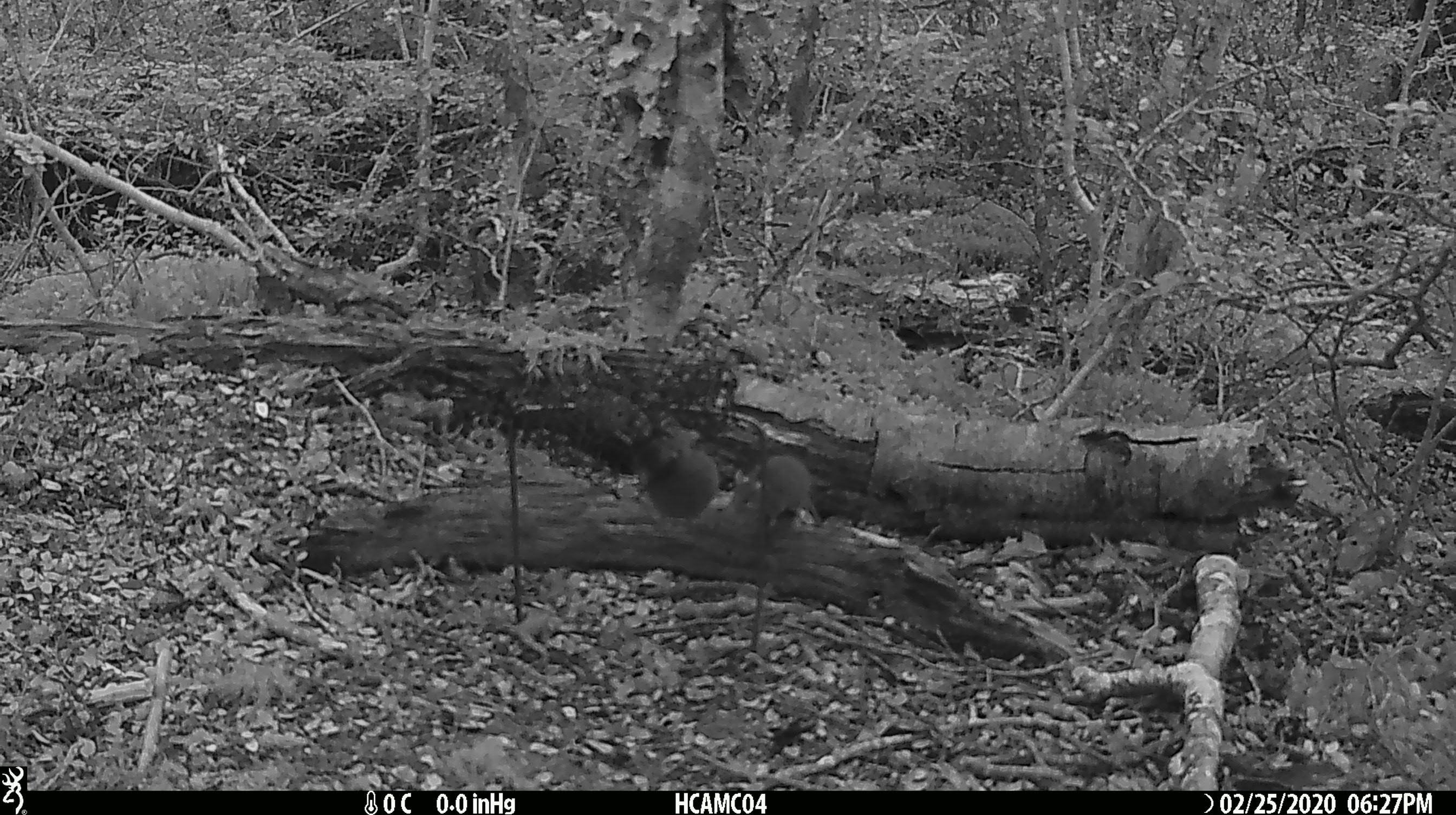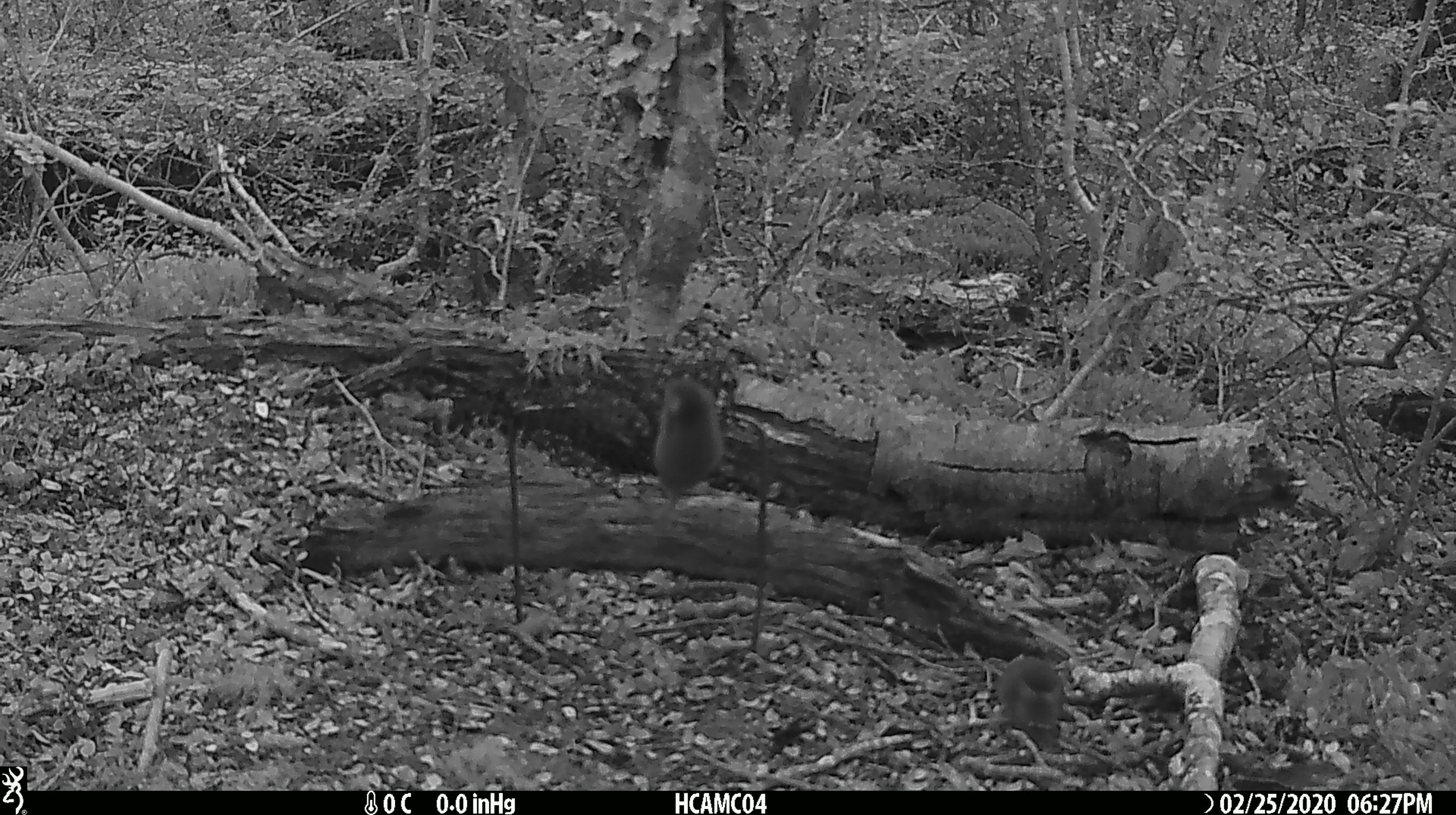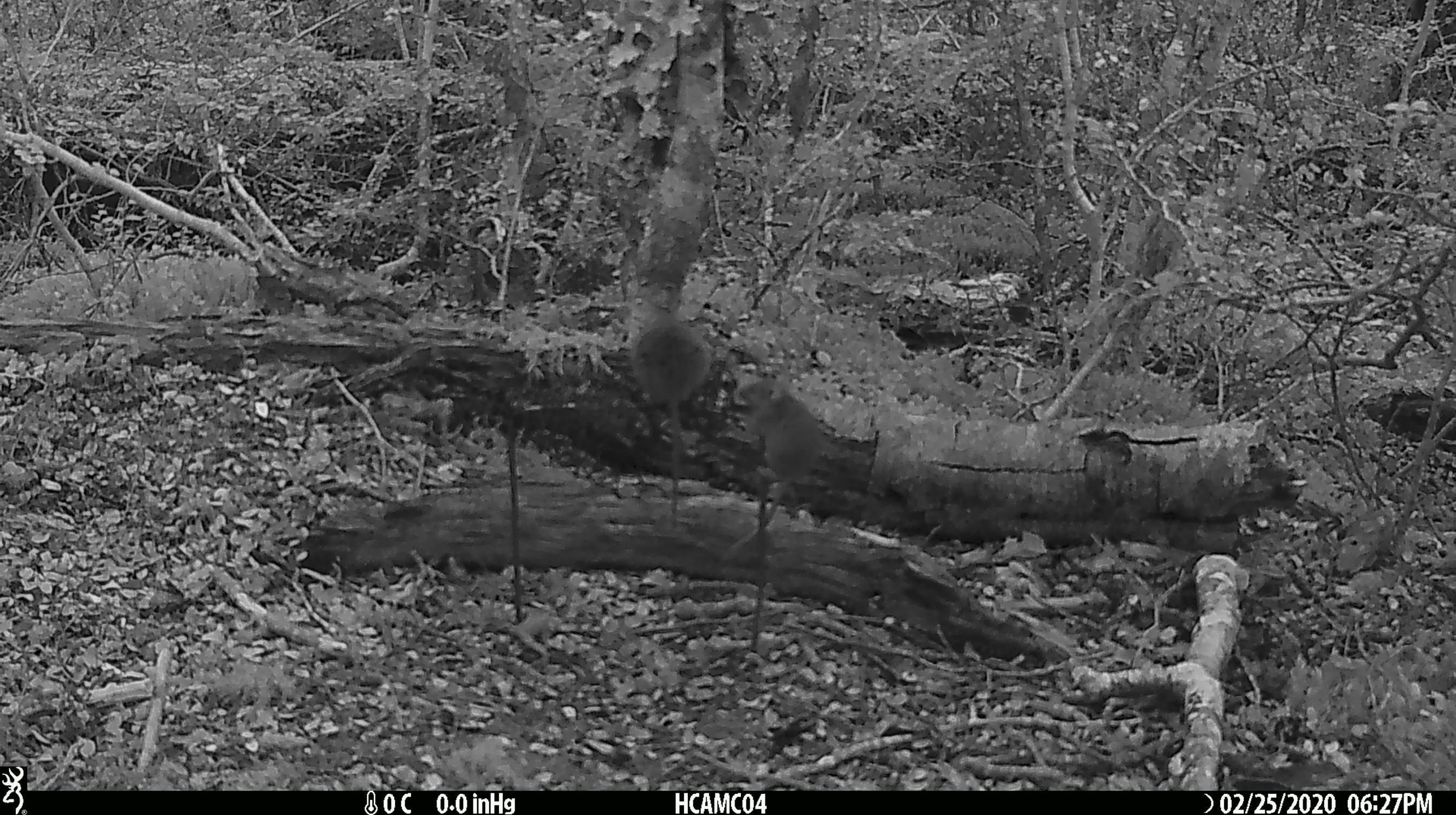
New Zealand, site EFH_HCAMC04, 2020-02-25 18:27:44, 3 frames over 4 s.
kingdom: Animalia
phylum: Chordata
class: Mammalia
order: Rodentia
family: Muridae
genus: Mus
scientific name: Mus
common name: mouse